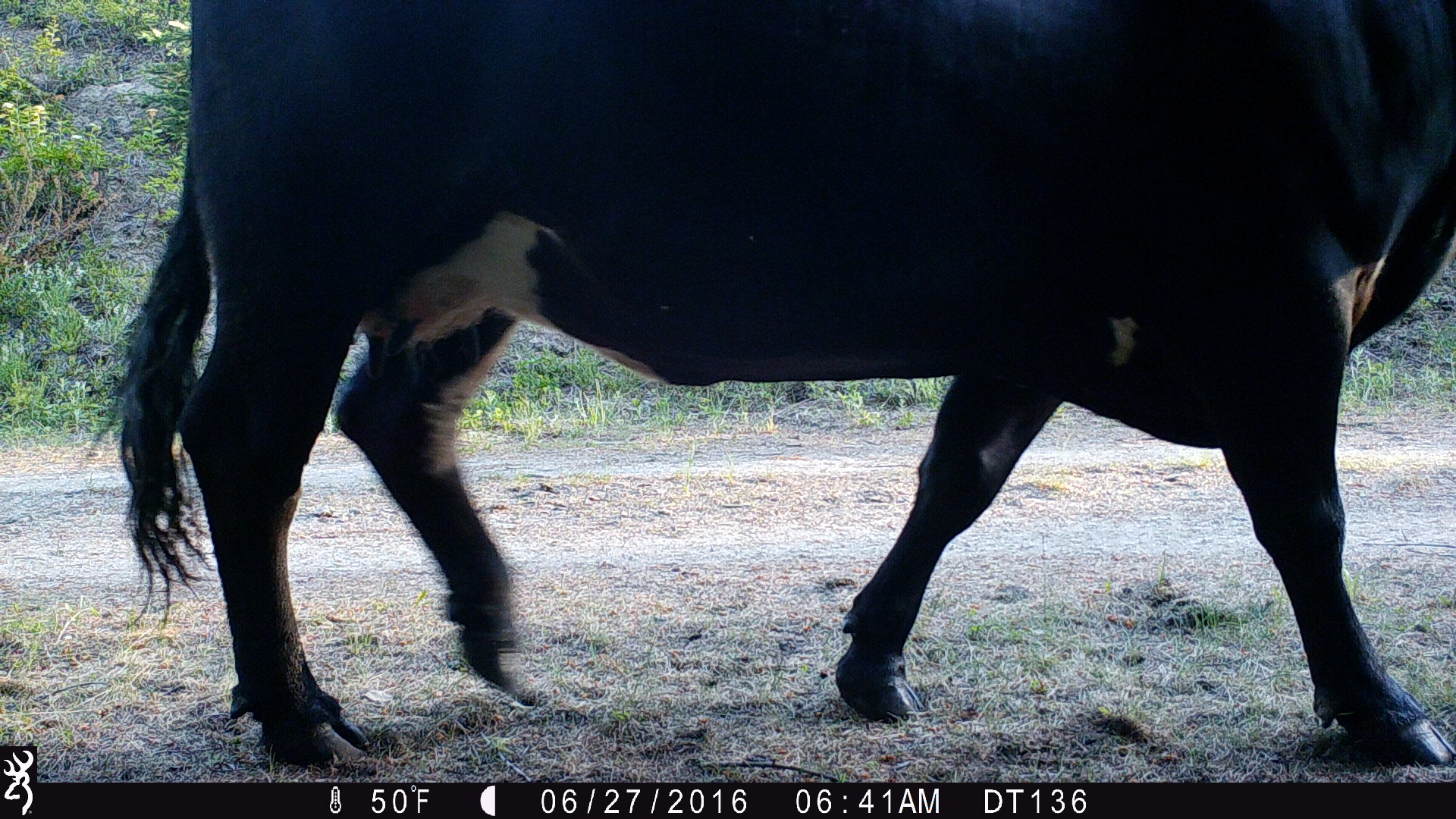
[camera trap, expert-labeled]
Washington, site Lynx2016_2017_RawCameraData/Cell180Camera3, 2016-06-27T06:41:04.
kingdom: Animalia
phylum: Chordata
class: Mammalia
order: Artiodactyla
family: Bovidae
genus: Bos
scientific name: Bos taurus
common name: domestic cattle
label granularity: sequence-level